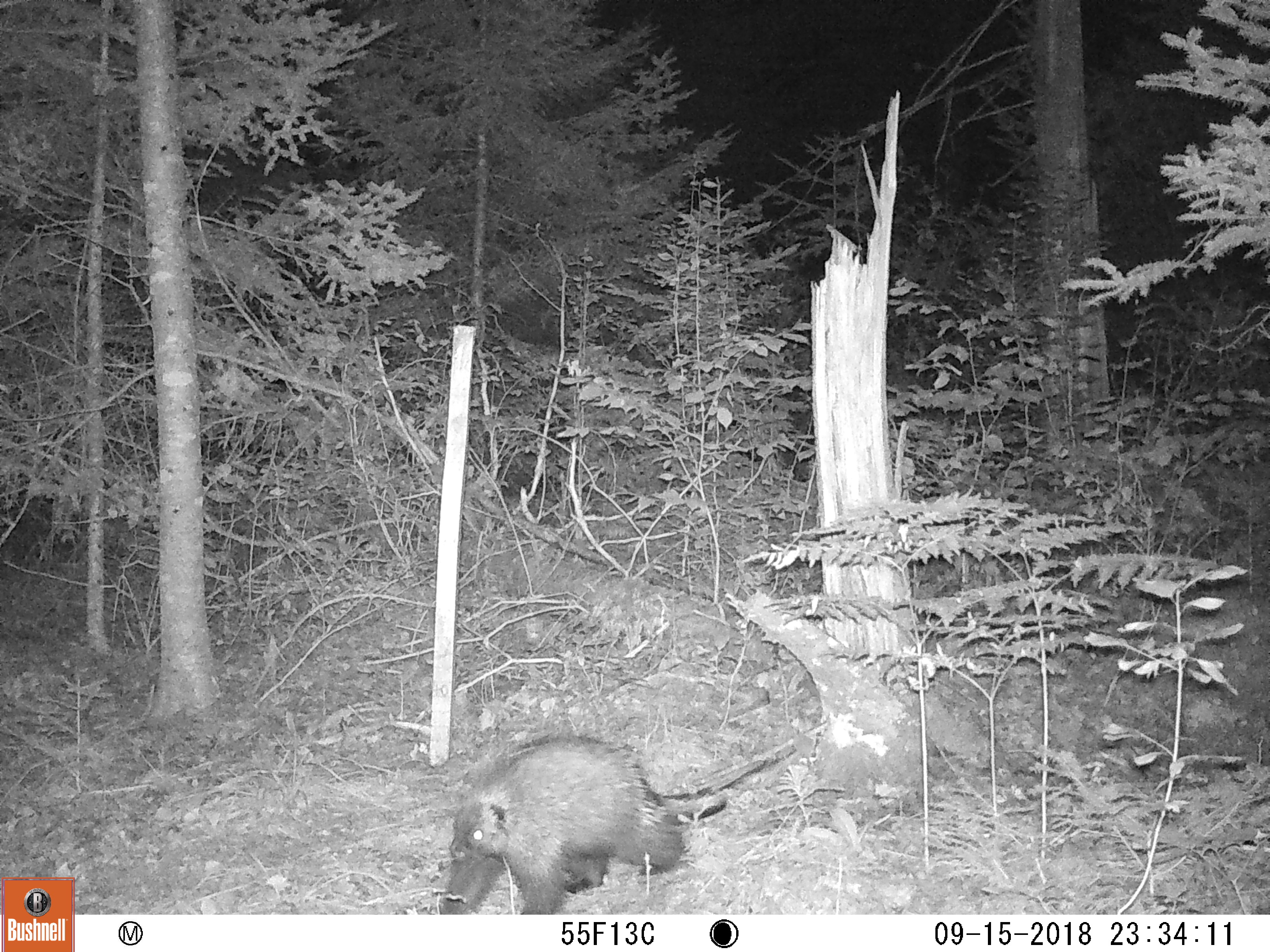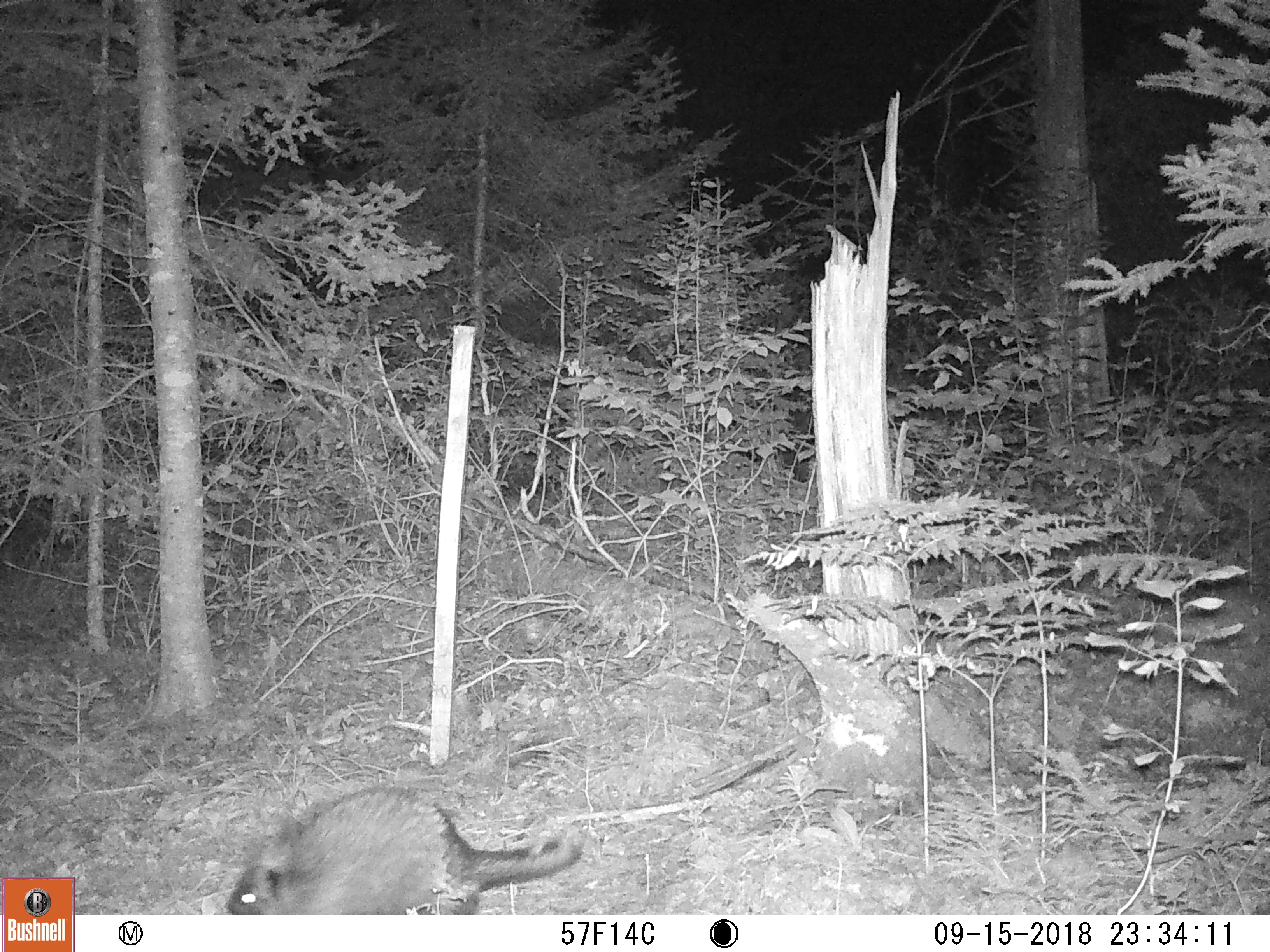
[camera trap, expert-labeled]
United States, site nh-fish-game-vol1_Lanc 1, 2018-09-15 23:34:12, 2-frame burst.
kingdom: Animalia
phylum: Chordata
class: Mammalia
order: Rodentia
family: Erethizontidae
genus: Erethizon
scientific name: Erethizon dorsatum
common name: porcupine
Porcupine (Erethizon dorsatum).